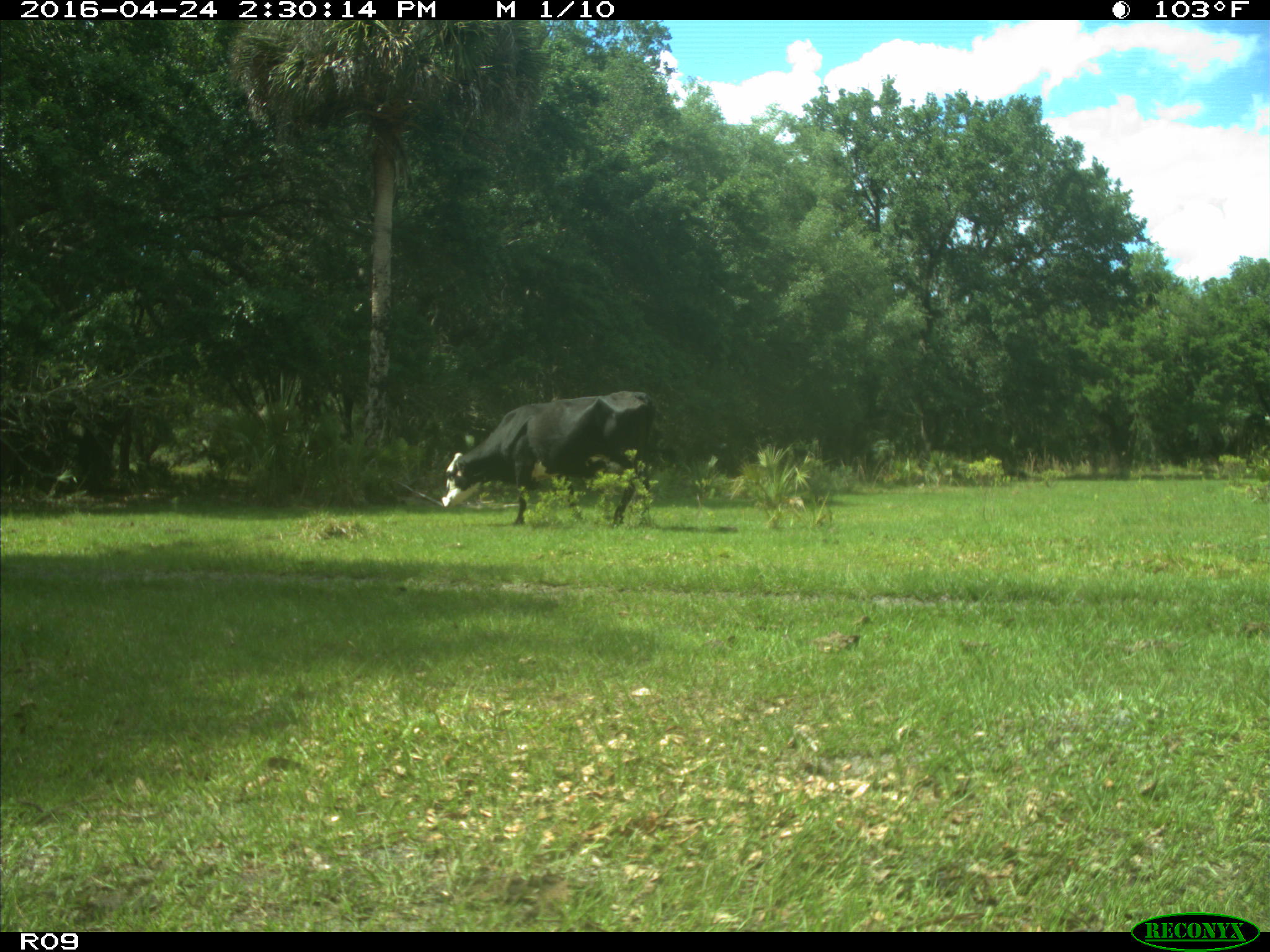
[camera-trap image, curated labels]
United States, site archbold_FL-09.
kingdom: Animalia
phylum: Chordata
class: Mammalia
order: Artiodactyla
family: Bovidae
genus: Bos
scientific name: Bos taurus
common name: domestic cow